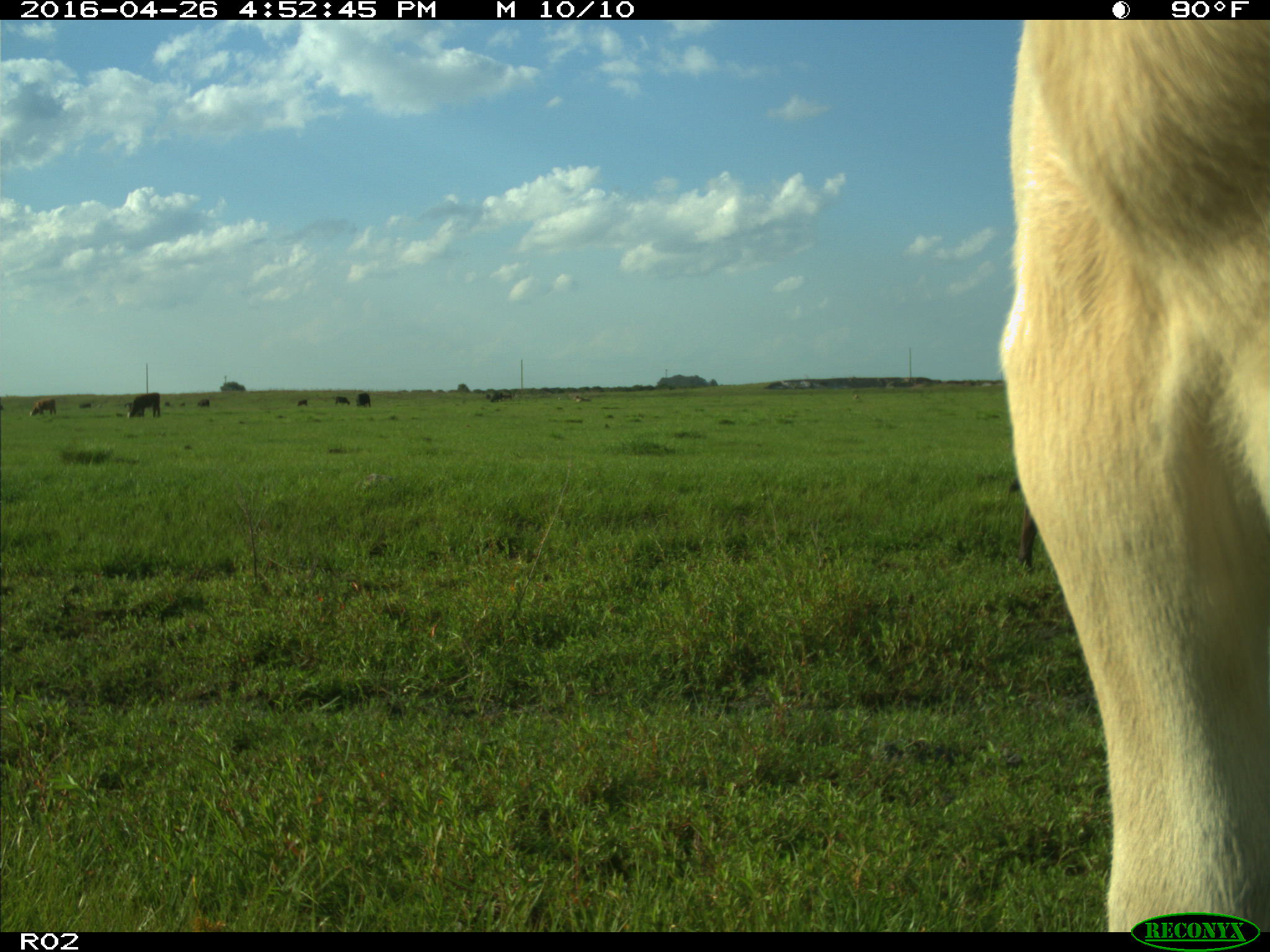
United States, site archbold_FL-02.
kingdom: Animalia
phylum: Chordata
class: Mammalia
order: Artiodactyla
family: Bovidae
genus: Bos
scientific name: Bos taurus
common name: domestic cow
Bos taurus (domestic cow).